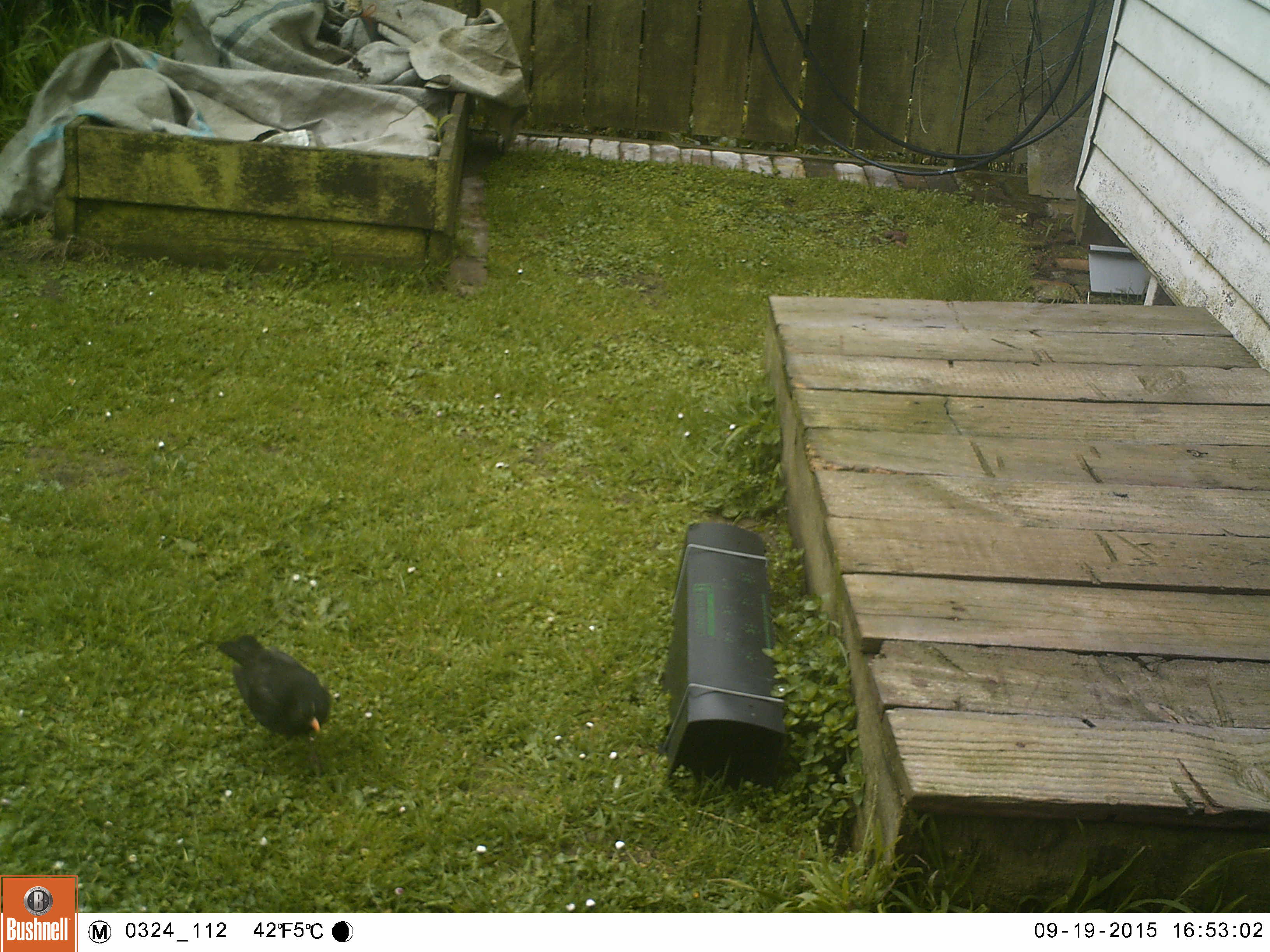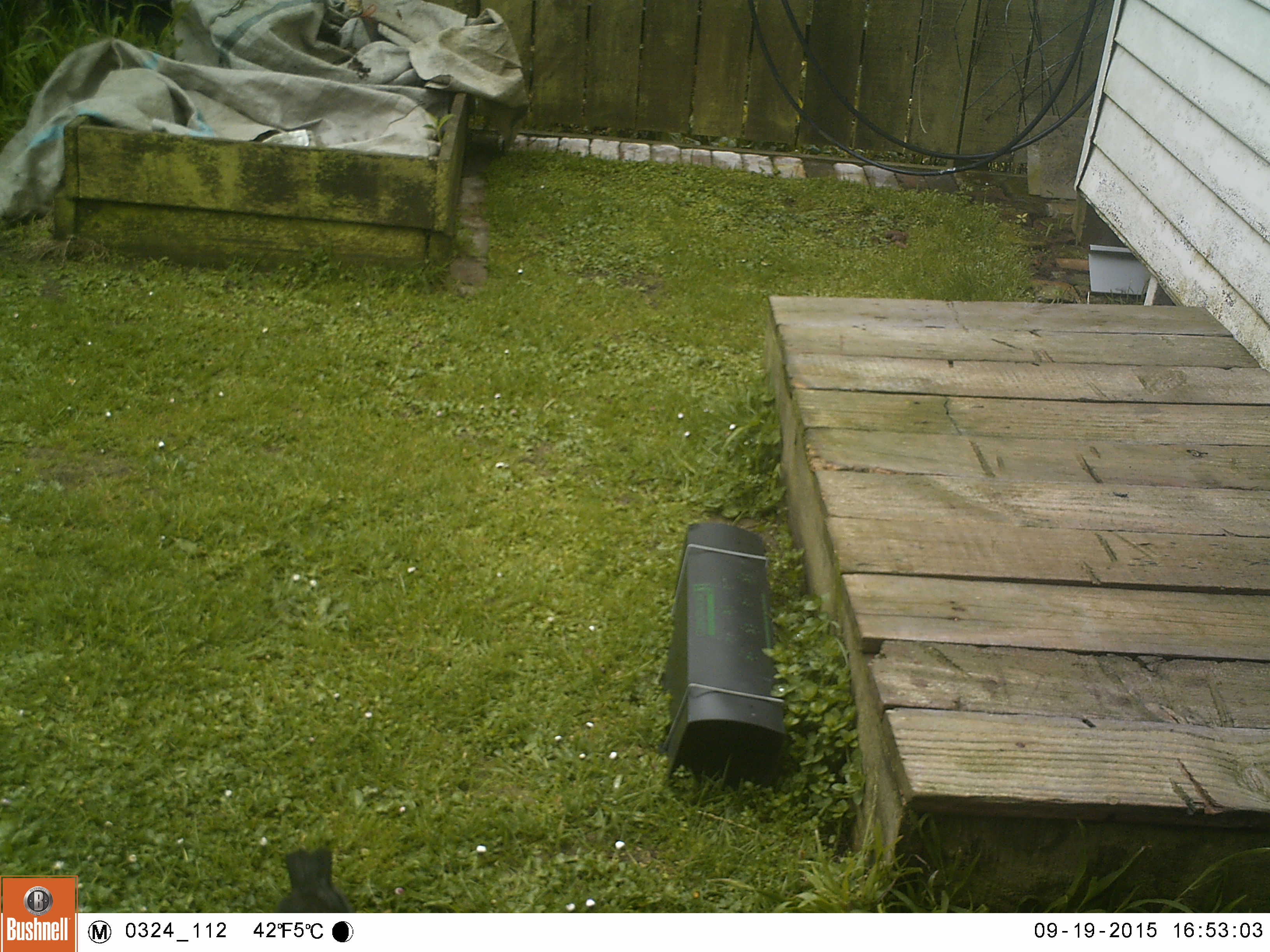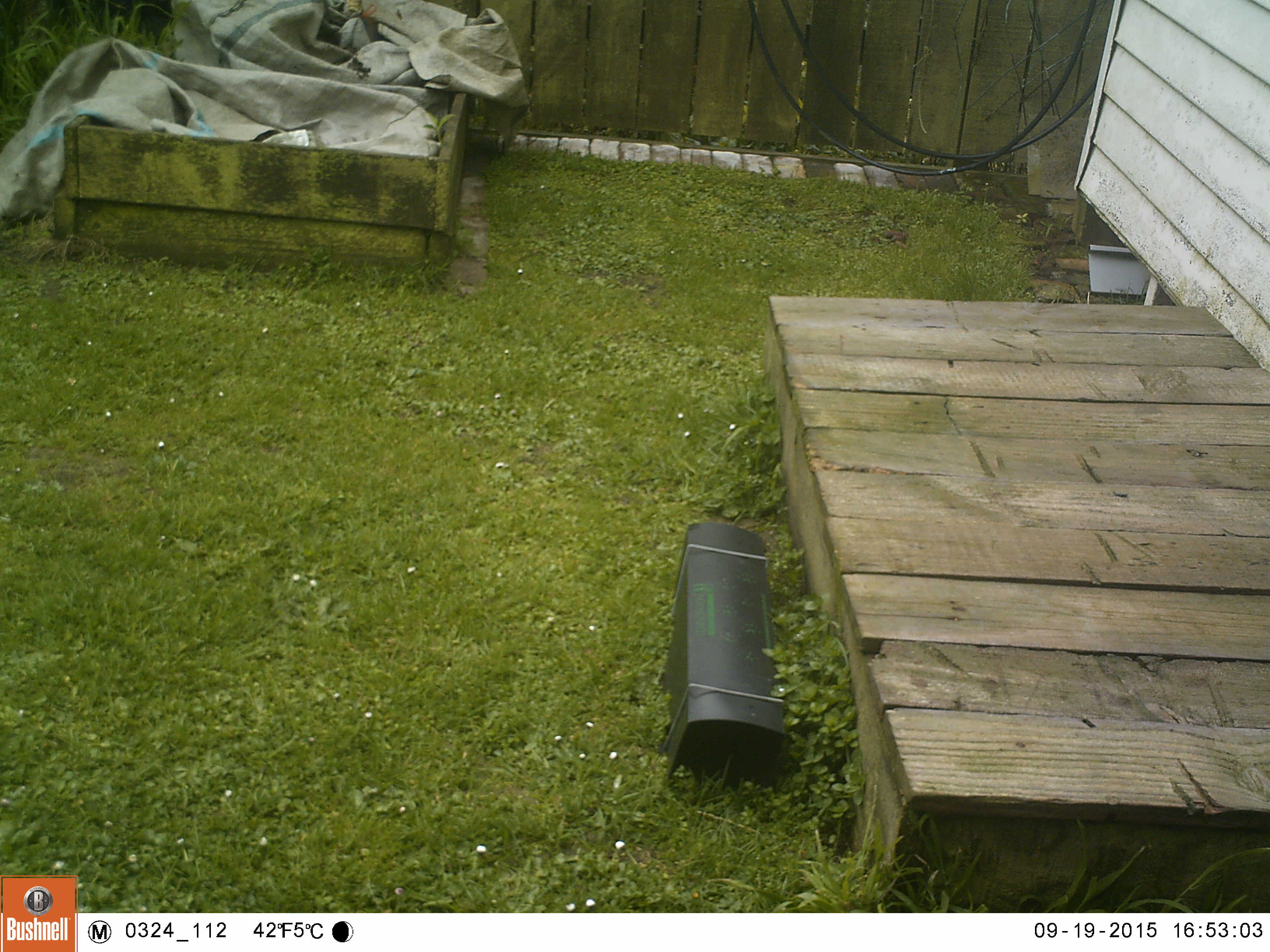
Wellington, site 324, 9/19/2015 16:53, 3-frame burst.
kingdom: Animalia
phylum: Chordata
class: Aves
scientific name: Aves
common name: bird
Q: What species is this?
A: Bird (Aves).